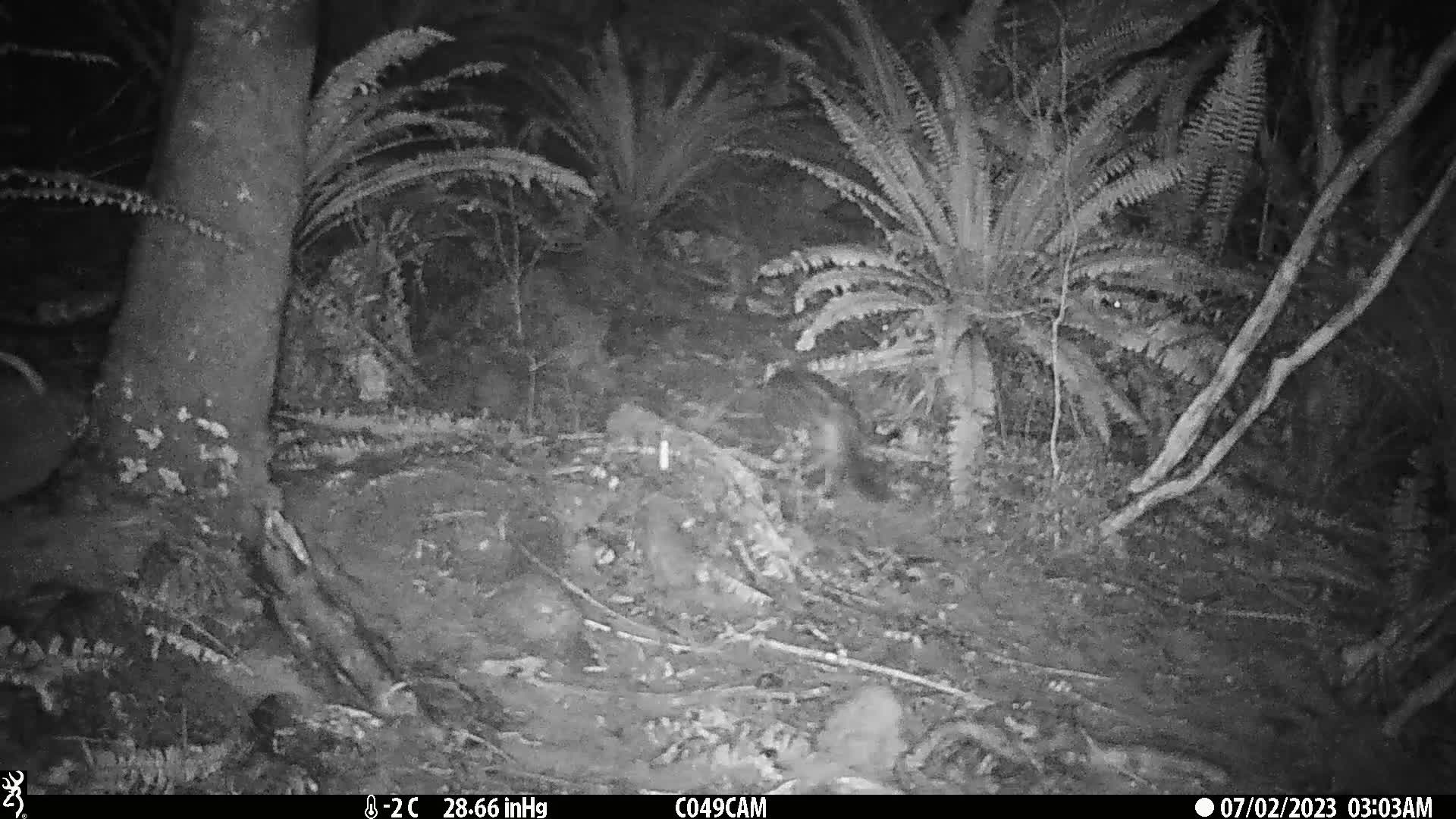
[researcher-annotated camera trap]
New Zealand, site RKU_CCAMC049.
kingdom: Animalia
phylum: Chordata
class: Mammalia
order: Carnivora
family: Felidae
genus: Felis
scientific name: Felis catus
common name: domestic cat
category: cat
Cat (domestic cat) (Felis catus).